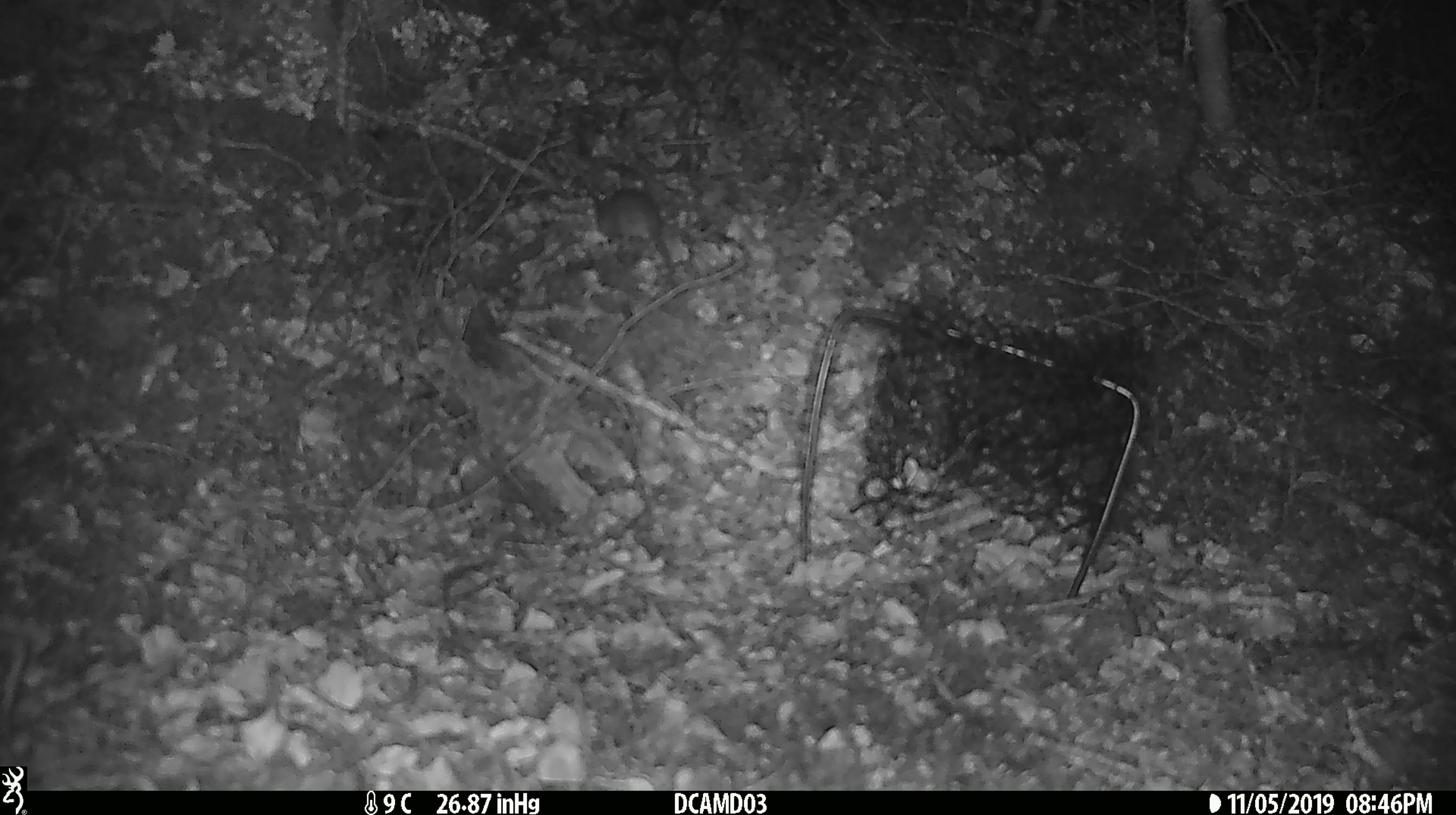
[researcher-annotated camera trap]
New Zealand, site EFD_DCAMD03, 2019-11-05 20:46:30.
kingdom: Animalia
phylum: Chordata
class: Mammalia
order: Rodentia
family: Muridae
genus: Mus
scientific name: Mus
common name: mouse